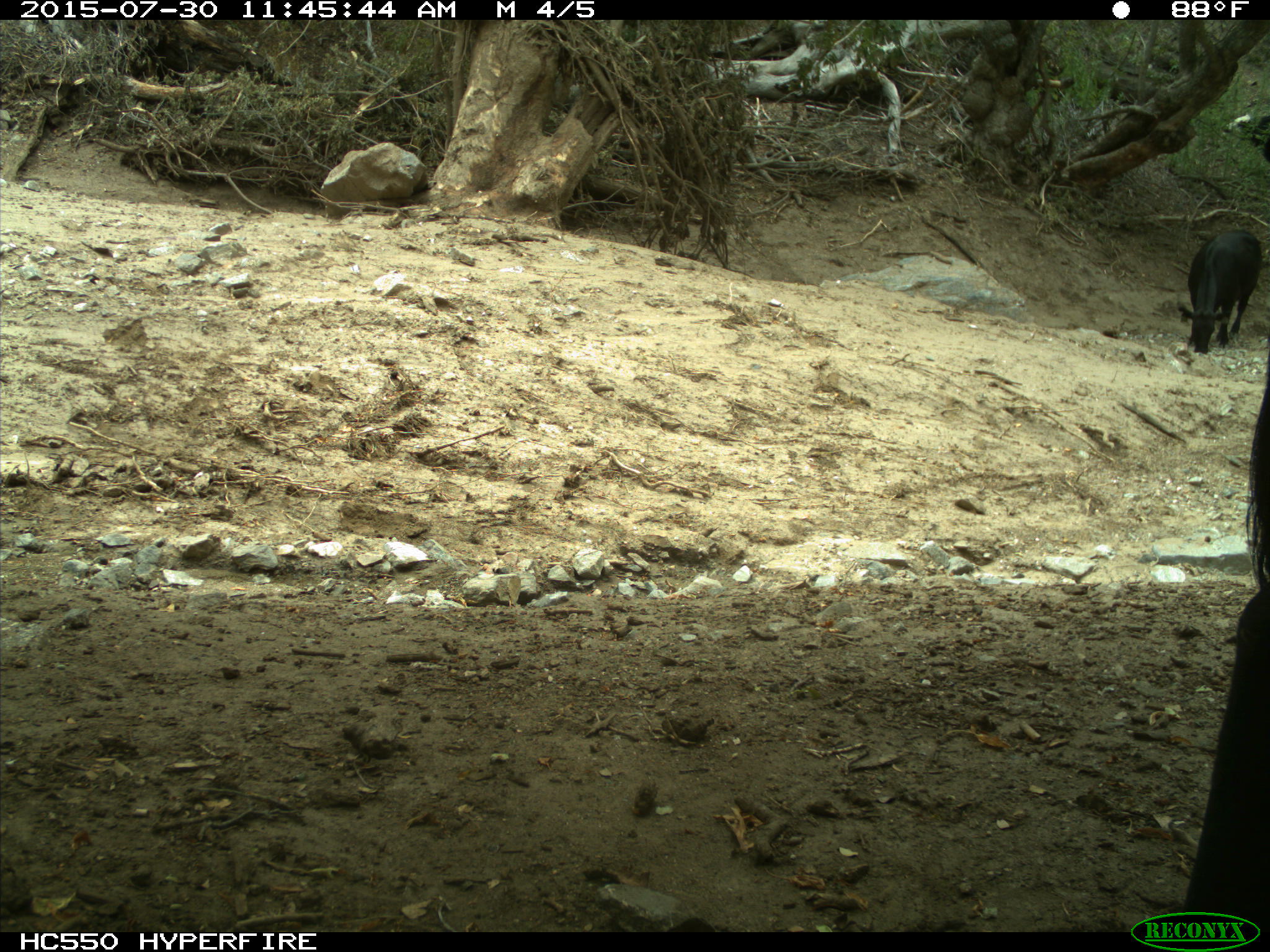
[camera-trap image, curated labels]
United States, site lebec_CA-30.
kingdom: Animalia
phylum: Chordata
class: Mammalia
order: Artiodactyla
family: Bovidae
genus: Bos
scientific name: Bos taurus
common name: domestic cow